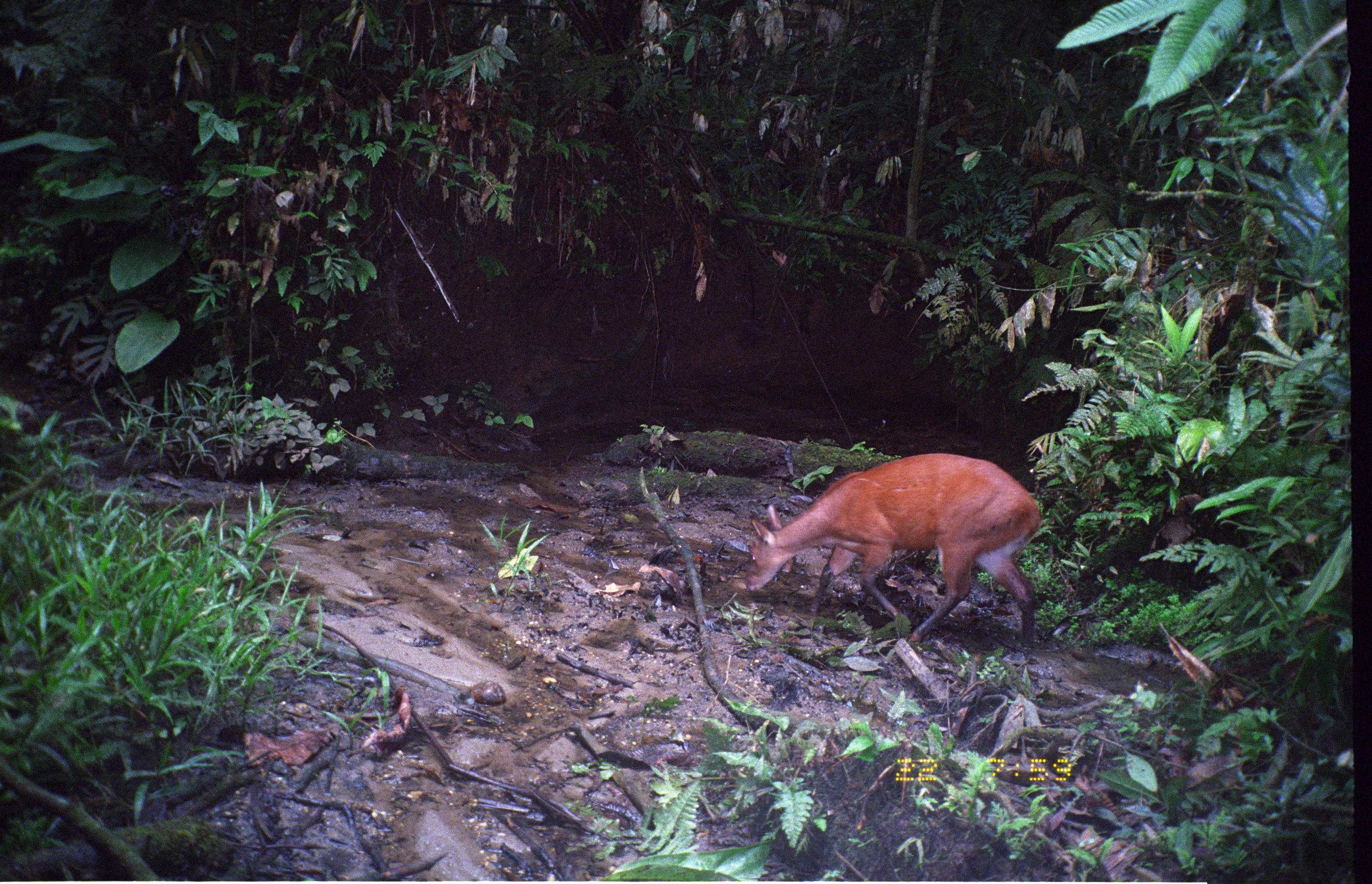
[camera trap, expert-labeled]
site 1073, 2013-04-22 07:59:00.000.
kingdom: Animalia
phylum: Chordata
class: Mammalia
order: Artiodactyla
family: Cervidae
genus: Mazama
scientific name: Mazama americana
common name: red brocket